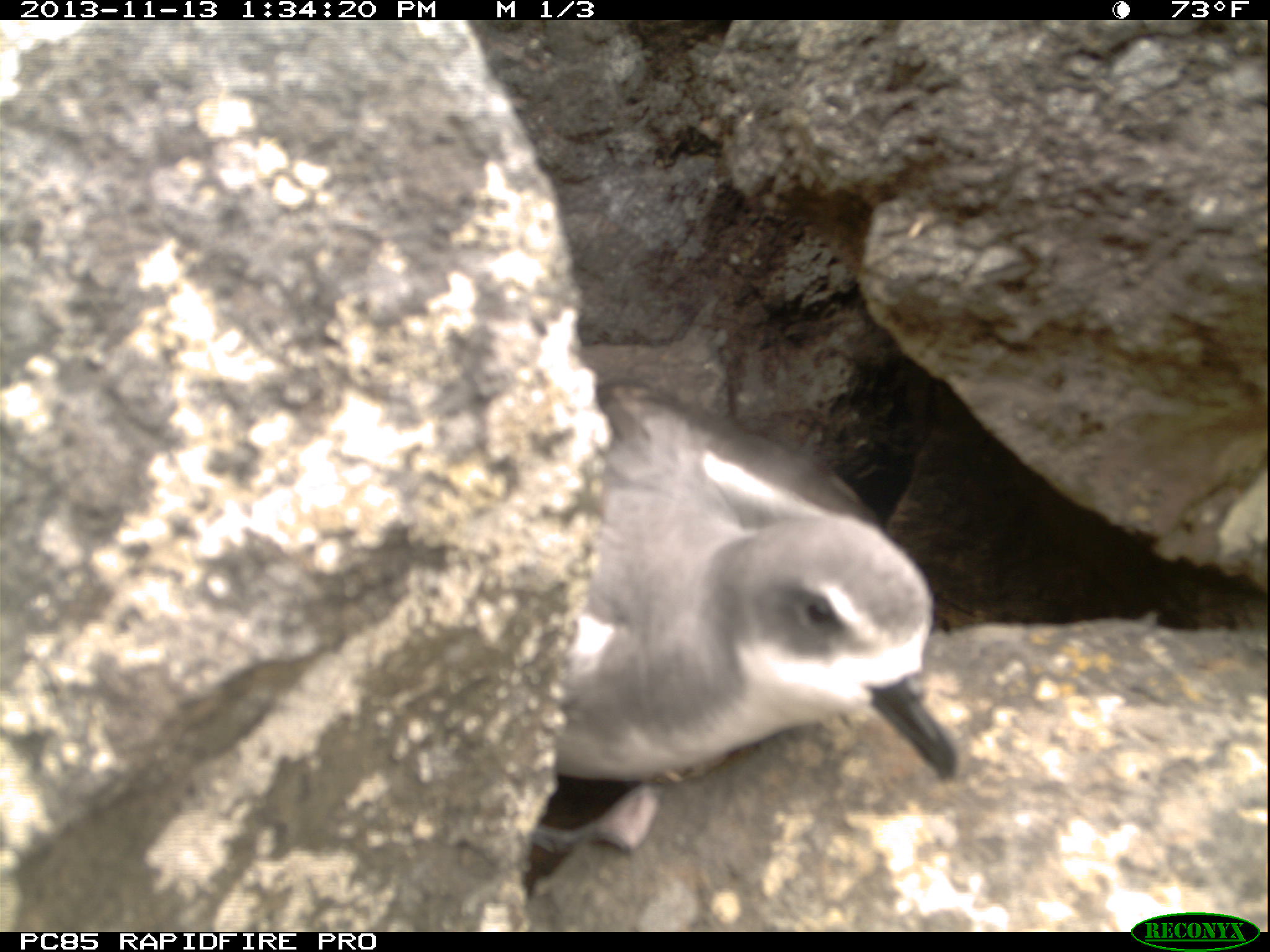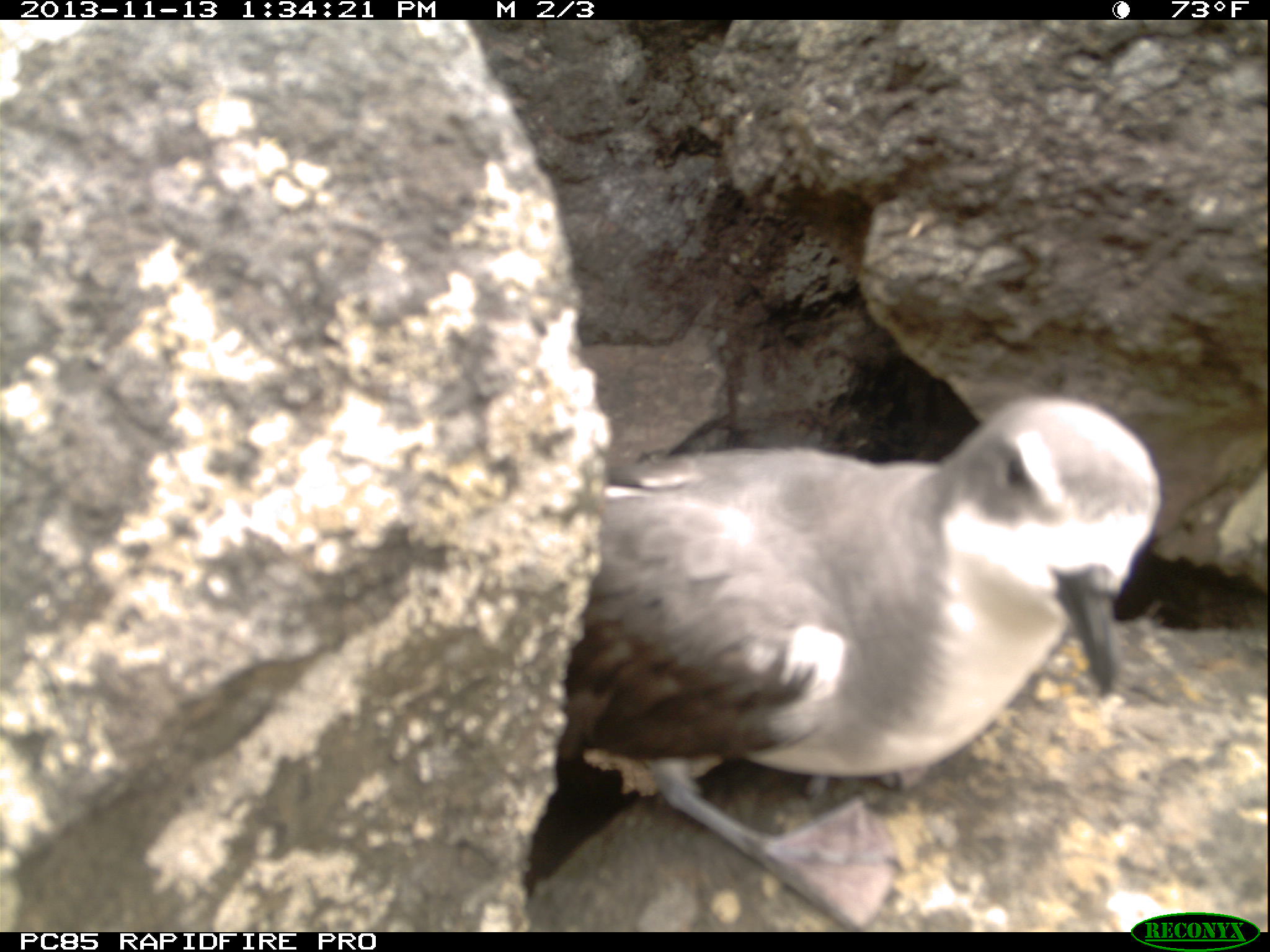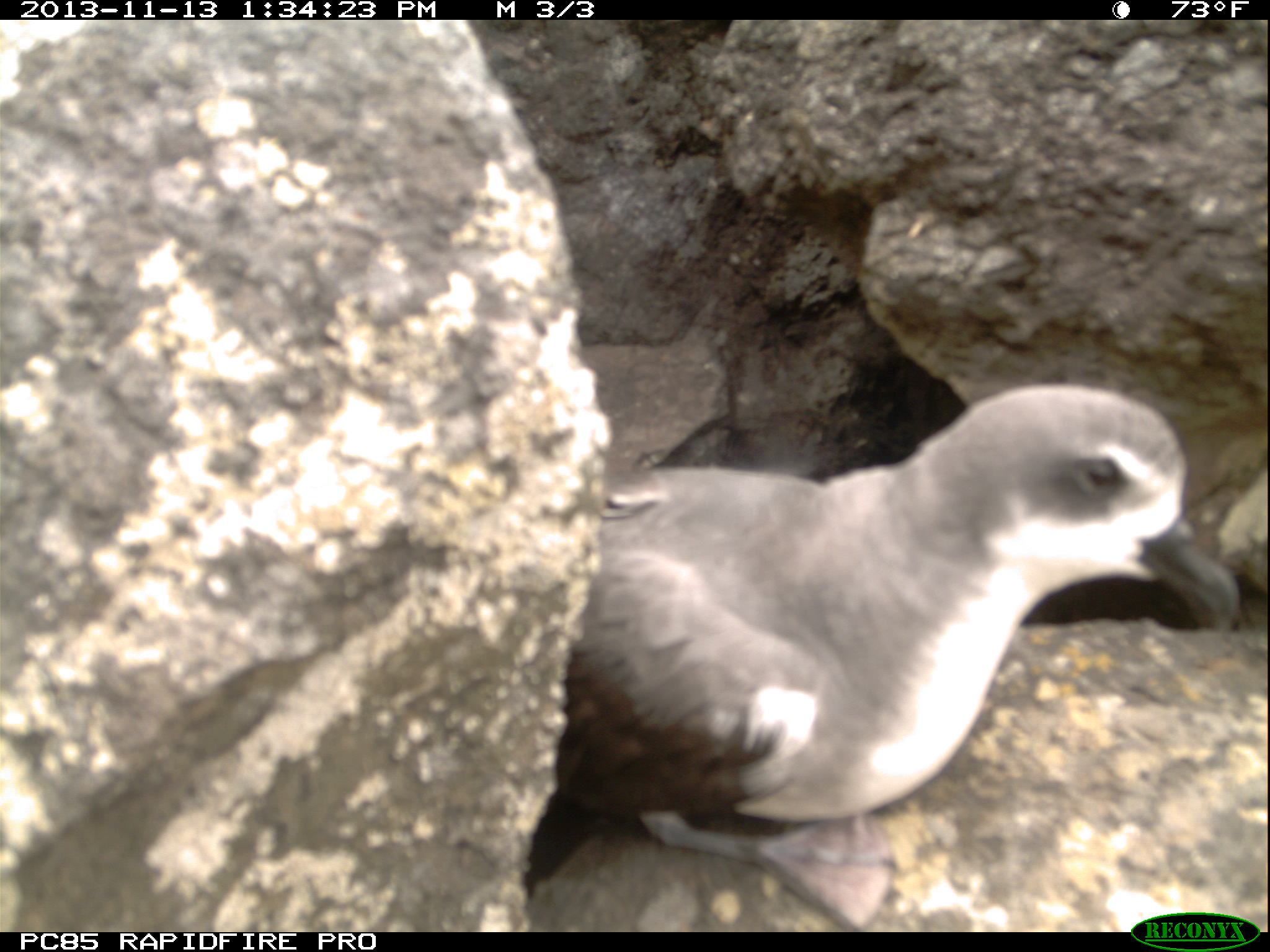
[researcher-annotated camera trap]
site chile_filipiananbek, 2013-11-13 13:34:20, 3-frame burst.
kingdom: Animalia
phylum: Chordata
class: Aves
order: Procellariiformes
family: Procellariidae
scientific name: Procellariidae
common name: petrel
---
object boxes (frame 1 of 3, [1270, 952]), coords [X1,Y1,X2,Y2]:
petrel: [504,375,948,914]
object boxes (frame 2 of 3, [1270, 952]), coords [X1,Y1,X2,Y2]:
petrel: [540,391,1165,906]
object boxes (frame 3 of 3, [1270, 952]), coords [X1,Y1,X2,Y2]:
petrel: [528,380,1255,925]